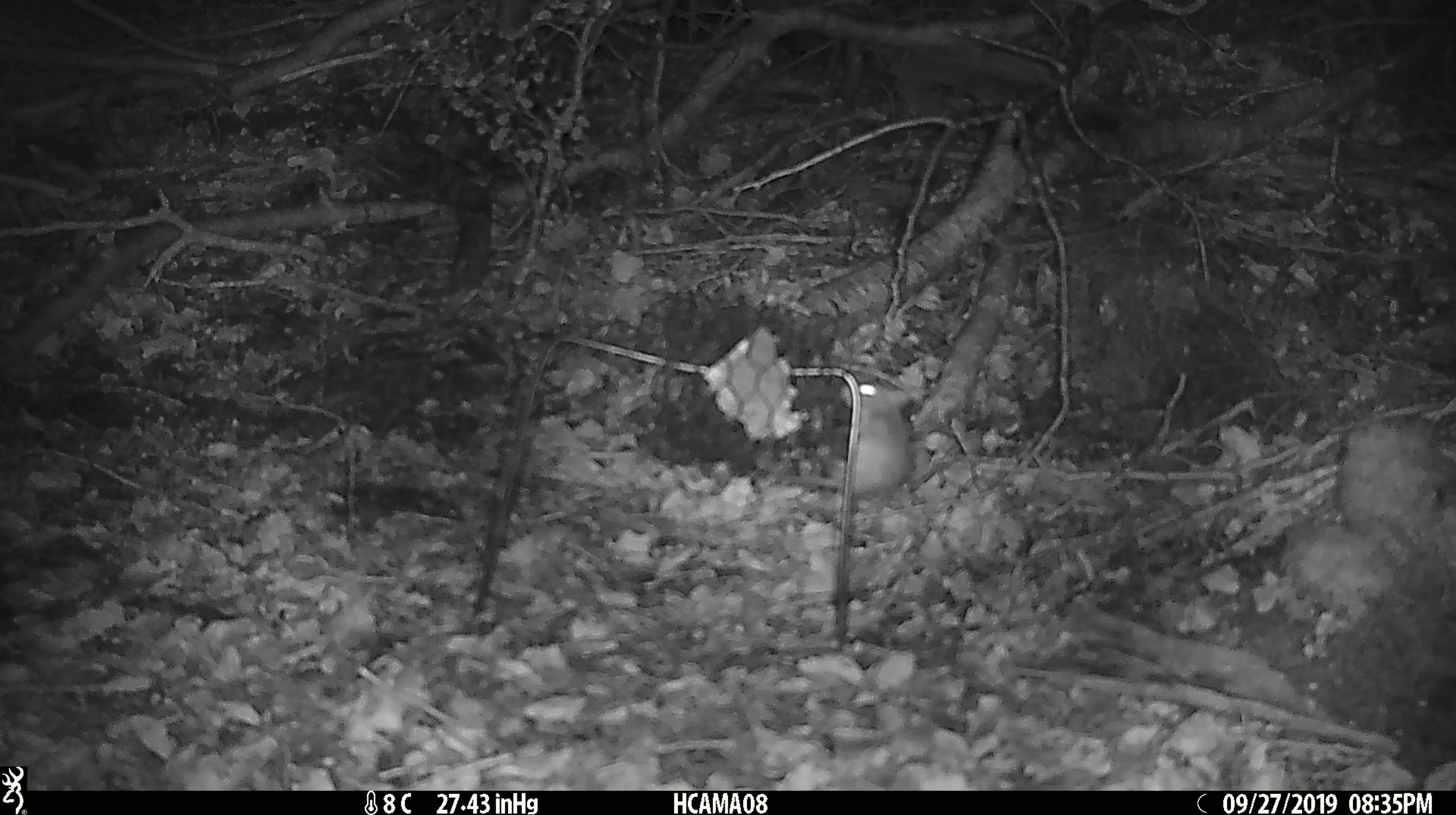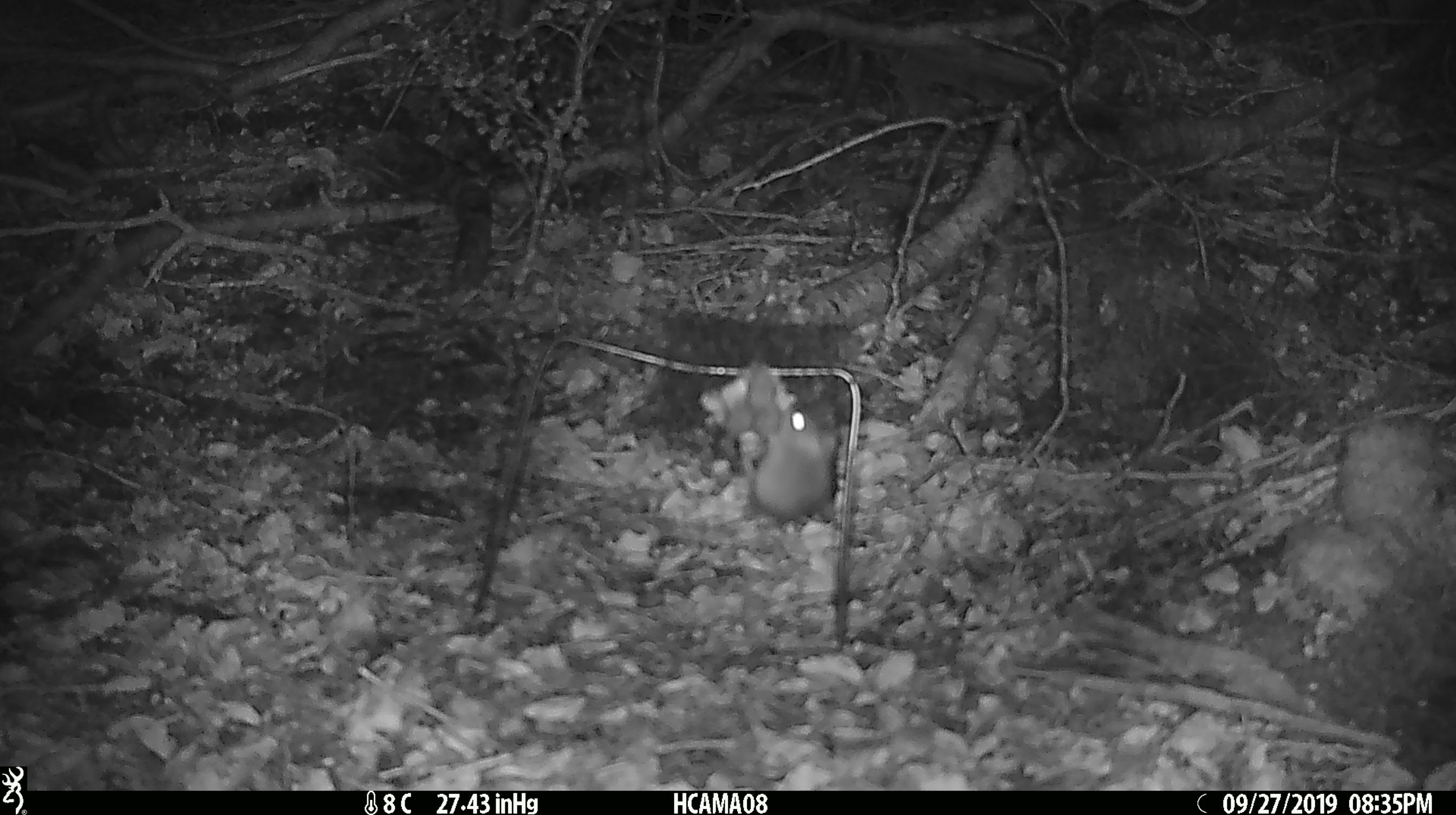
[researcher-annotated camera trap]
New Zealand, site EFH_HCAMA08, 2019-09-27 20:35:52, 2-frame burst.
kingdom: Animalia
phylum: Chordata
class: Mammalia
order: Rodentia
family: Muridae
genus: Mus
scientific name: Mus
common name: mouse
Mouse (Mus).